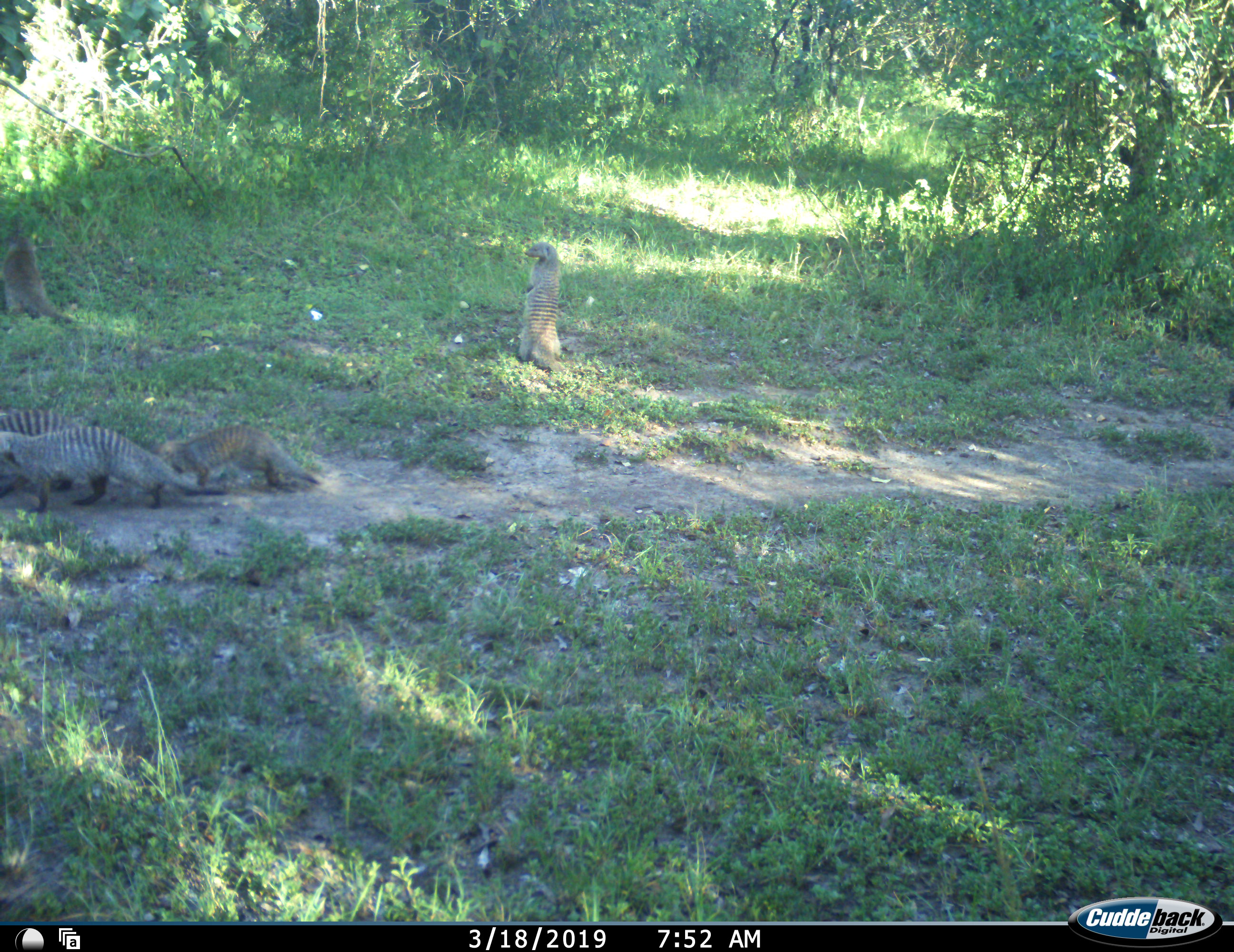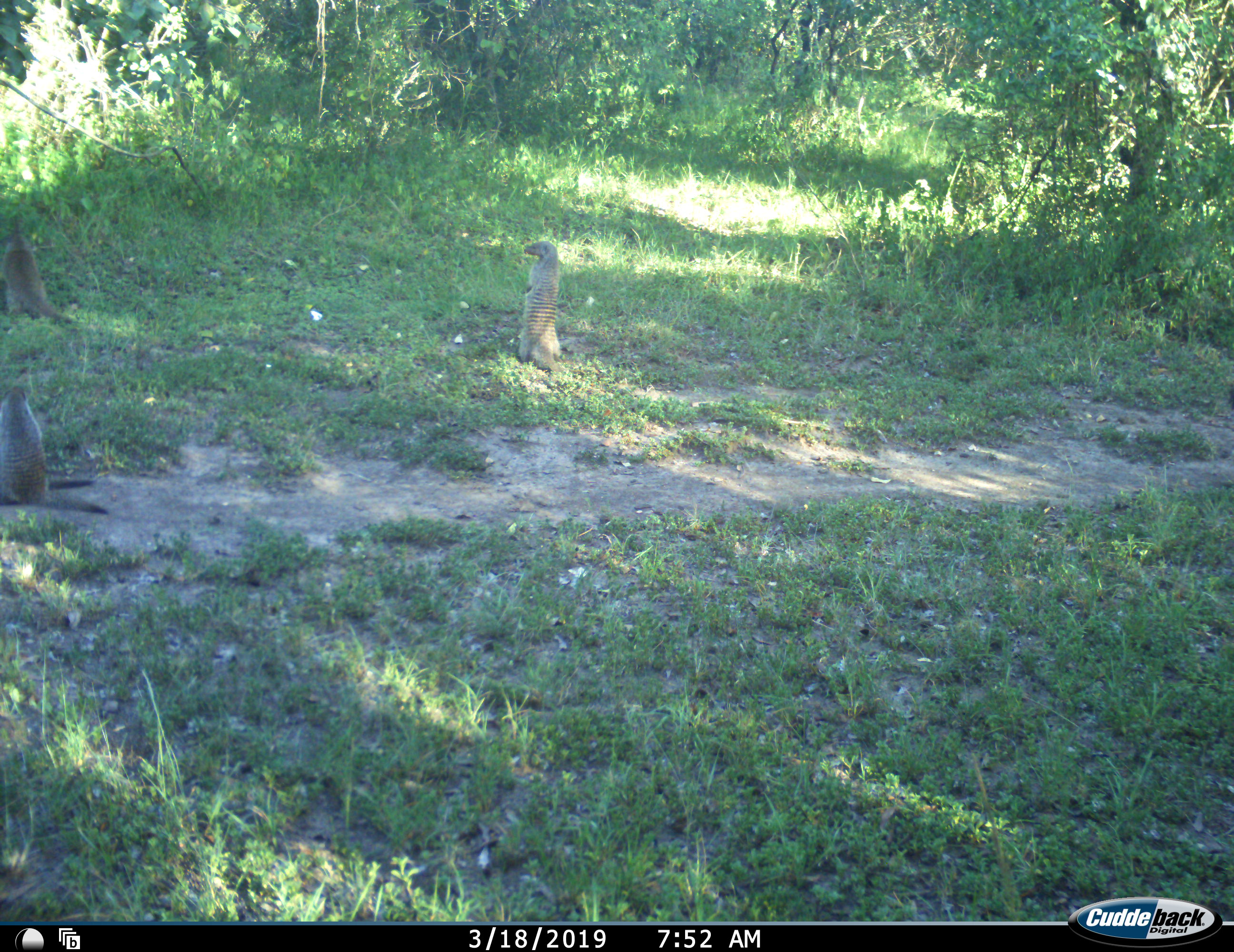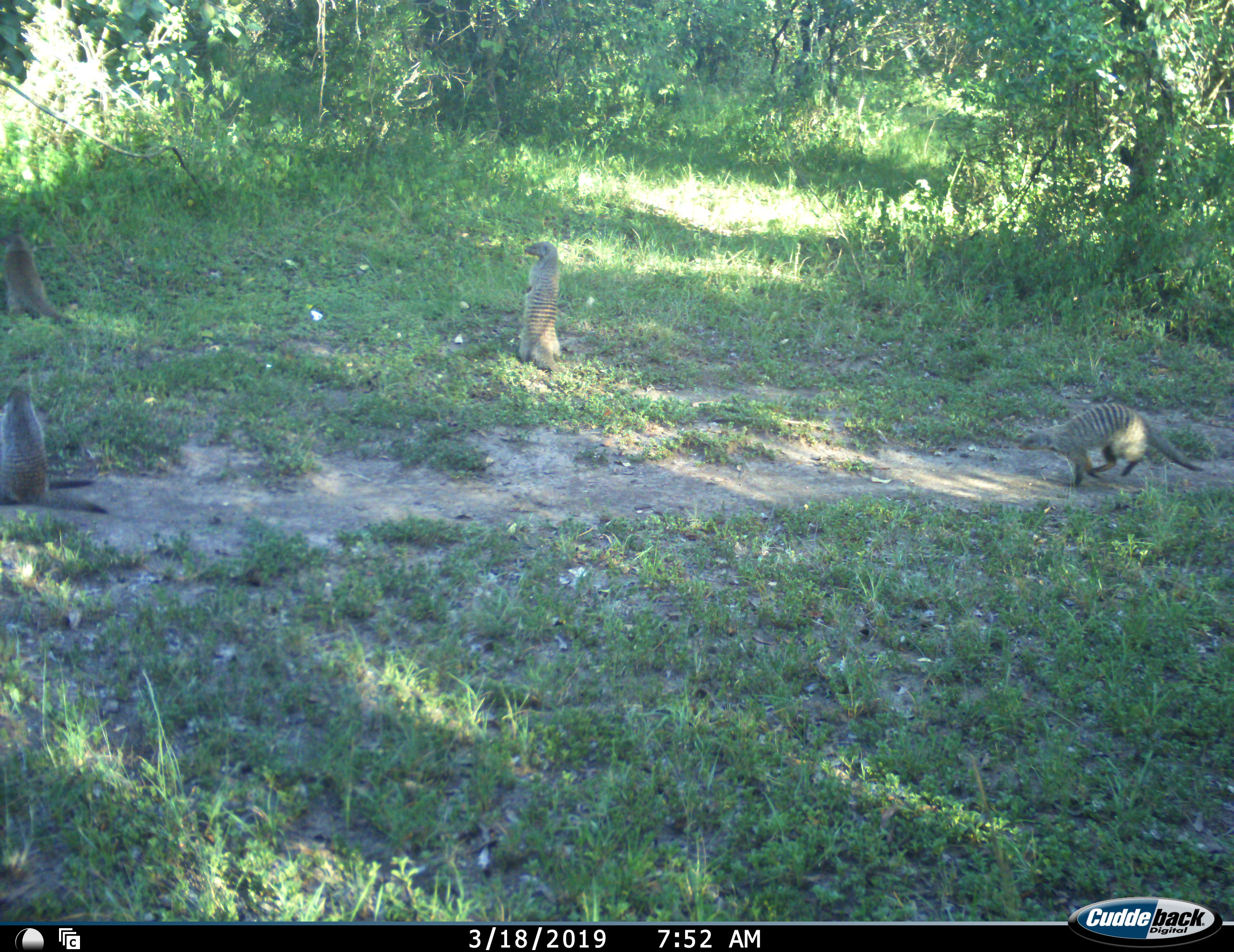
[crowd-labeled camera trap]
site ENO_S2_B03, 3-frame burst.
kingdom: Animalia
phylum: Chordata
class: Mammalia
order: Carnivora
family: Herpestidae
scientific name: Herpestidae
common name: mongoose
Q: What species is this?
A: Mongoose (Herpestidae).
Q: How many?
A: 6.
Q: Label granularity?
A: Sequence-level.